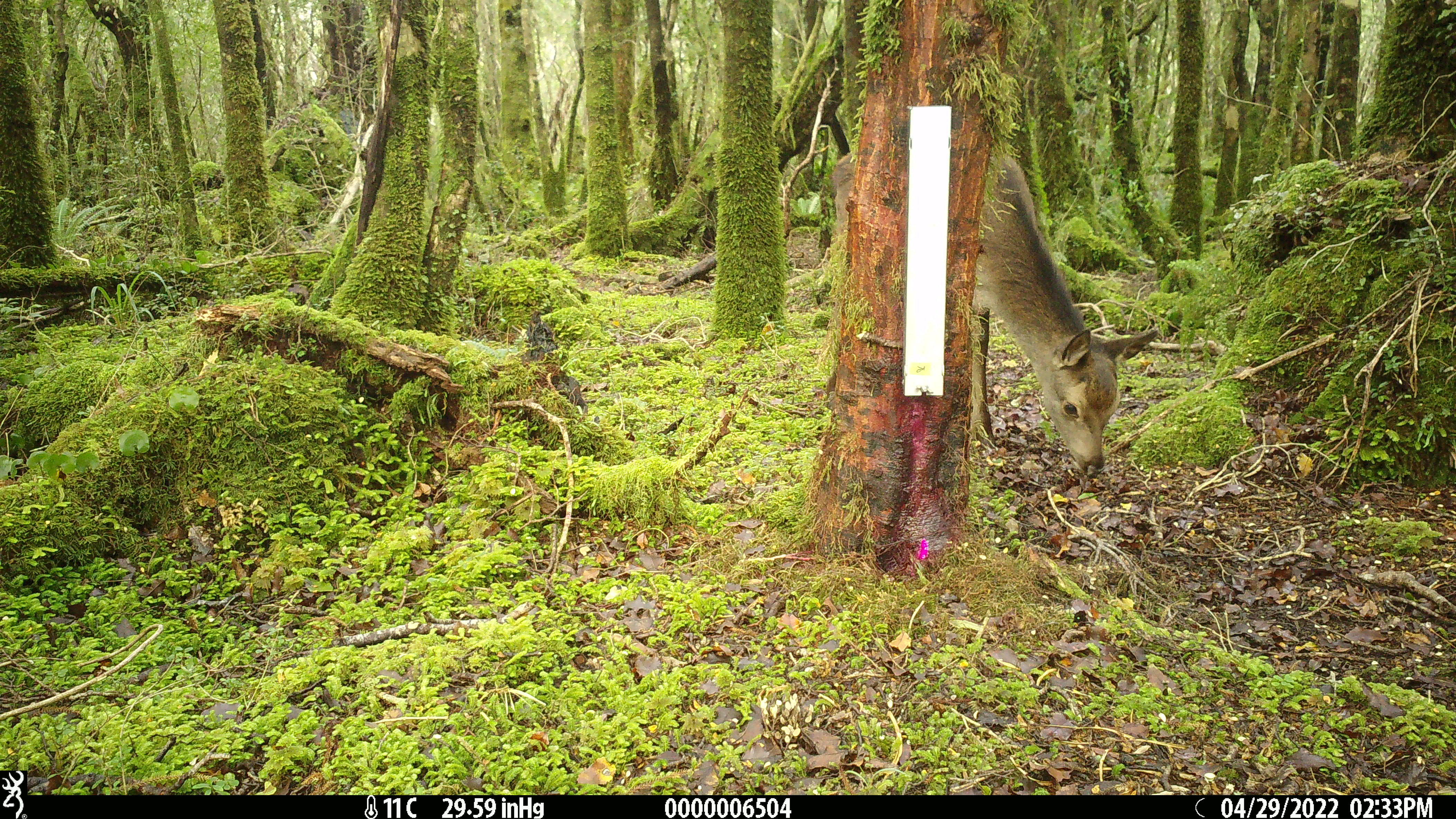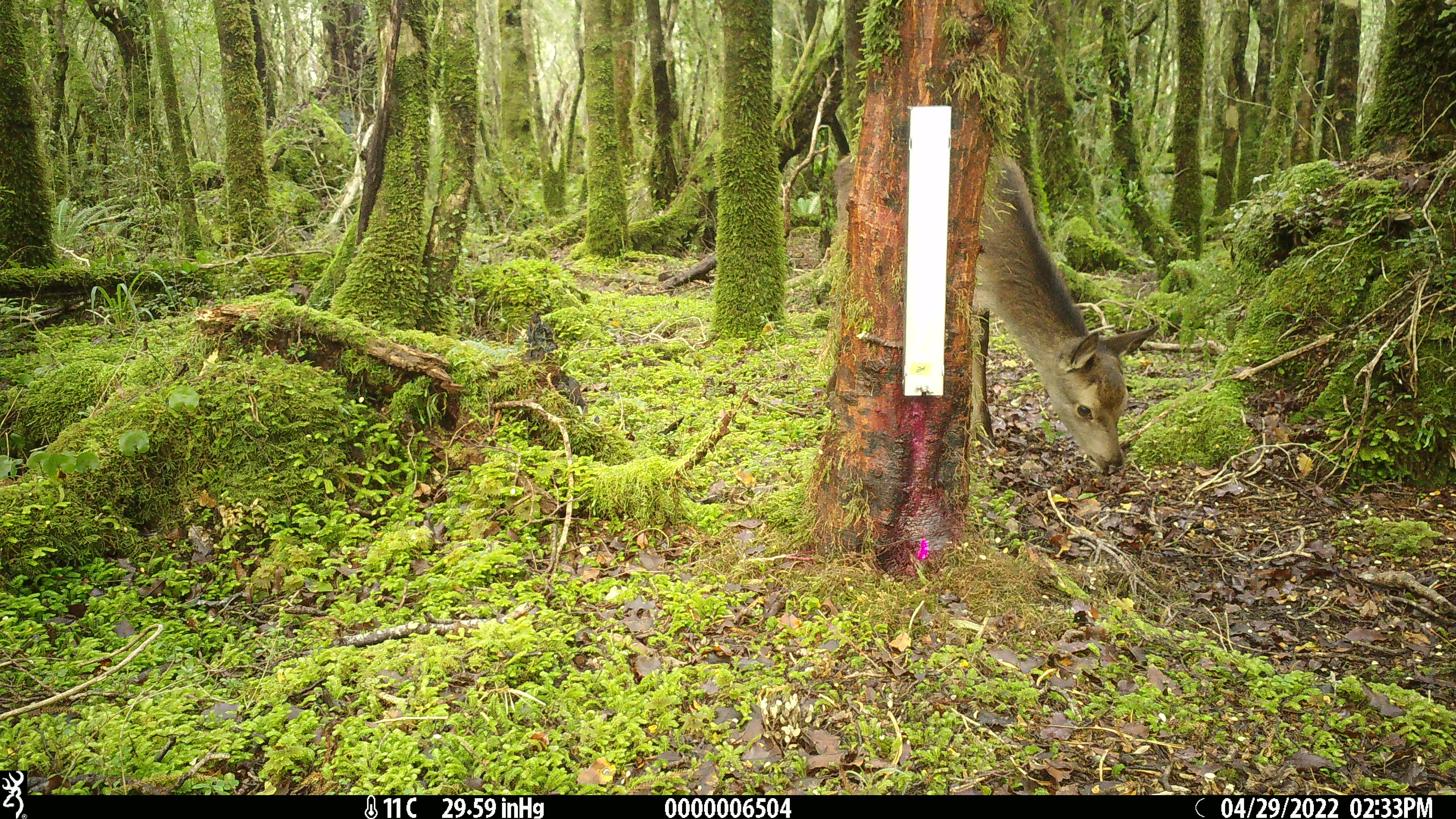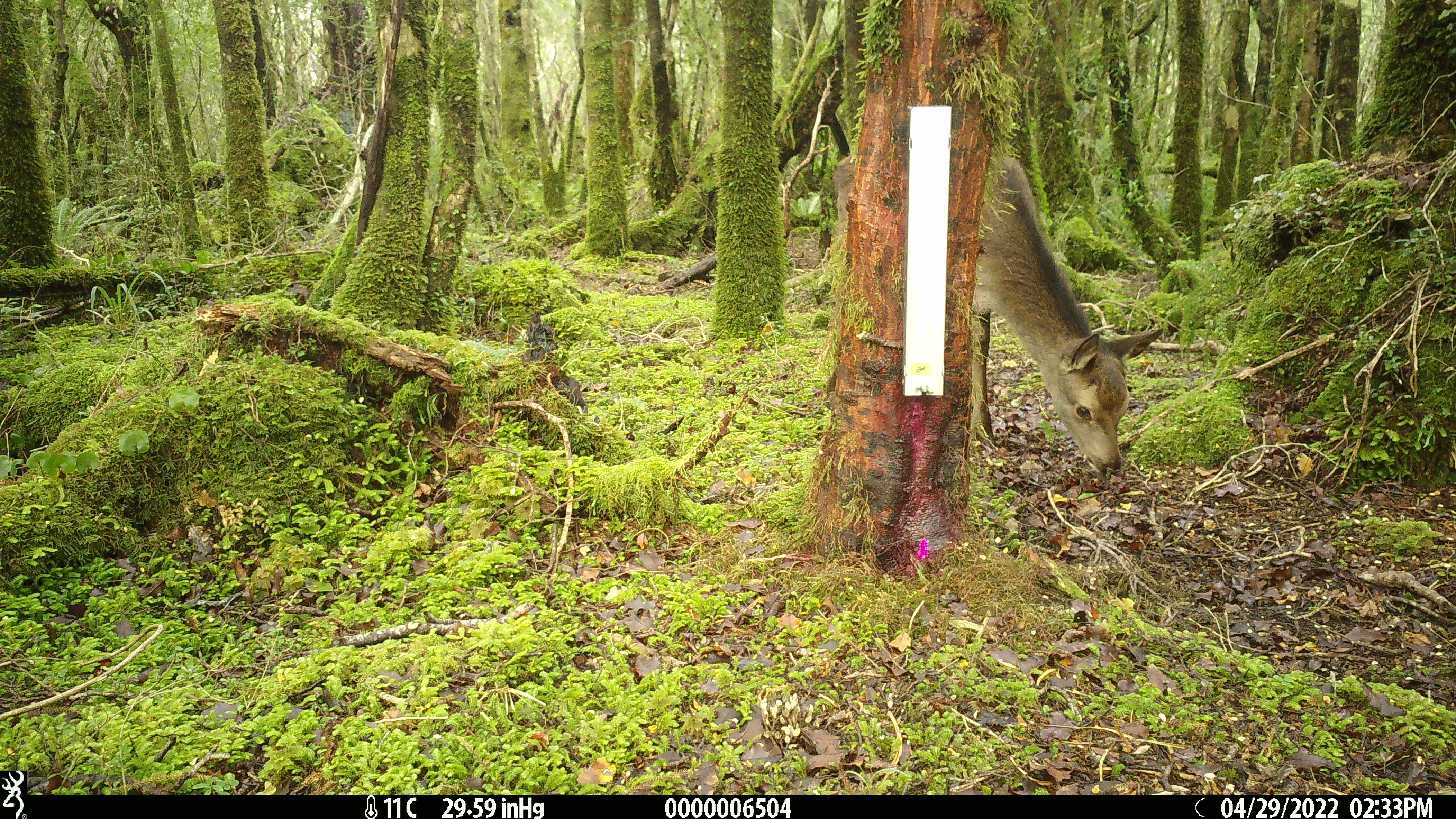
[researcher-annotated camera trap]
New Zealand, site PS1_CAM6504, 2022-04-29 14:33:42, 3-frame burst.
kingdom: Animalia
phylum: Chordata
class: Mammalia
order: Artiodactyla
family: Cervidae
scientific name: Cervidae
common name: deer